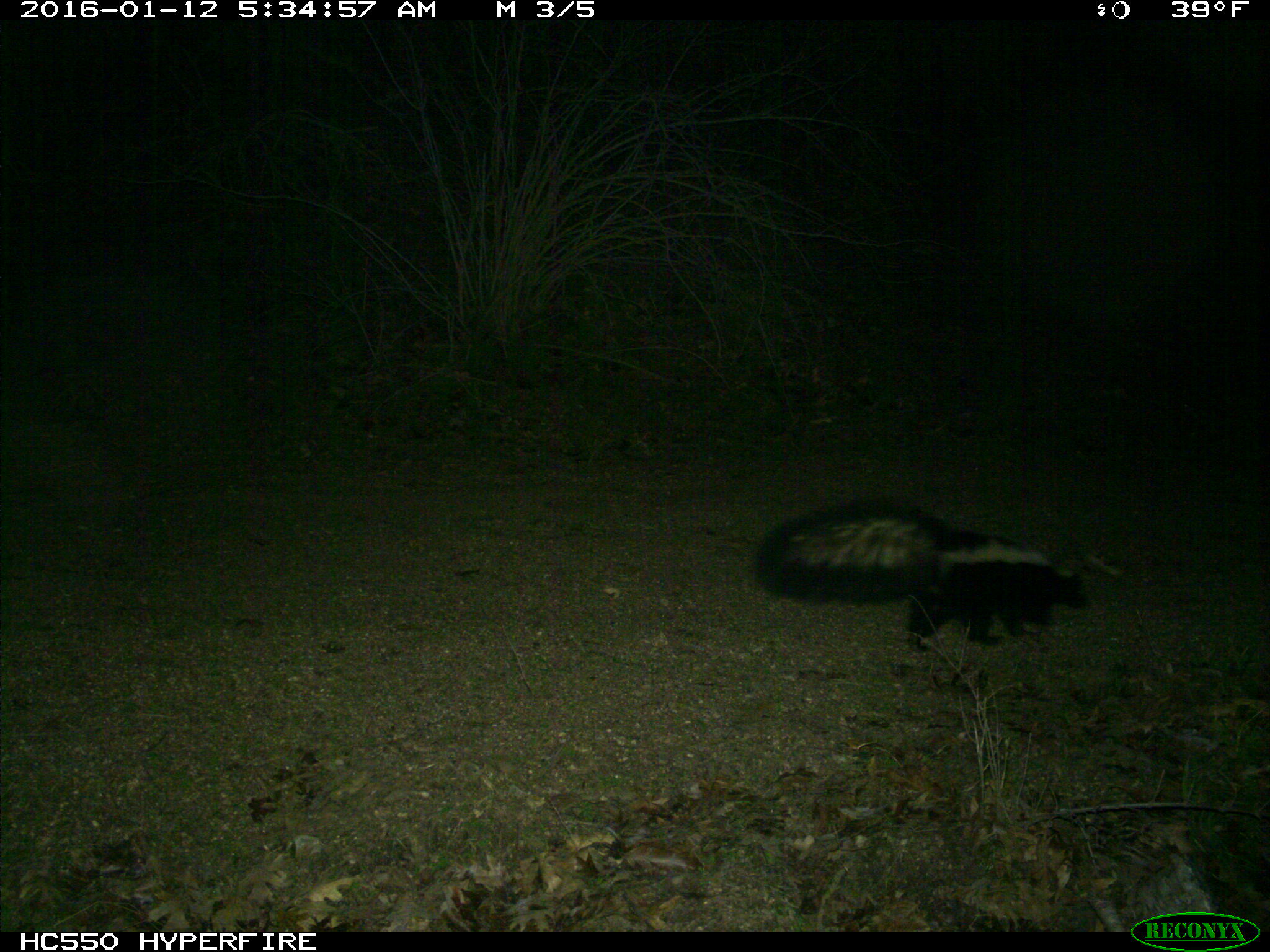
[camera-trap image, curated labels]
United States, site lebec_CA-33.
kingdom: Animalia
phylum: Chordata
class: Mammalia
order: Carnivora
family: Mephitidae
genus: Mephitis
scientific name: Mephitis mephitis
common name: striped skunk